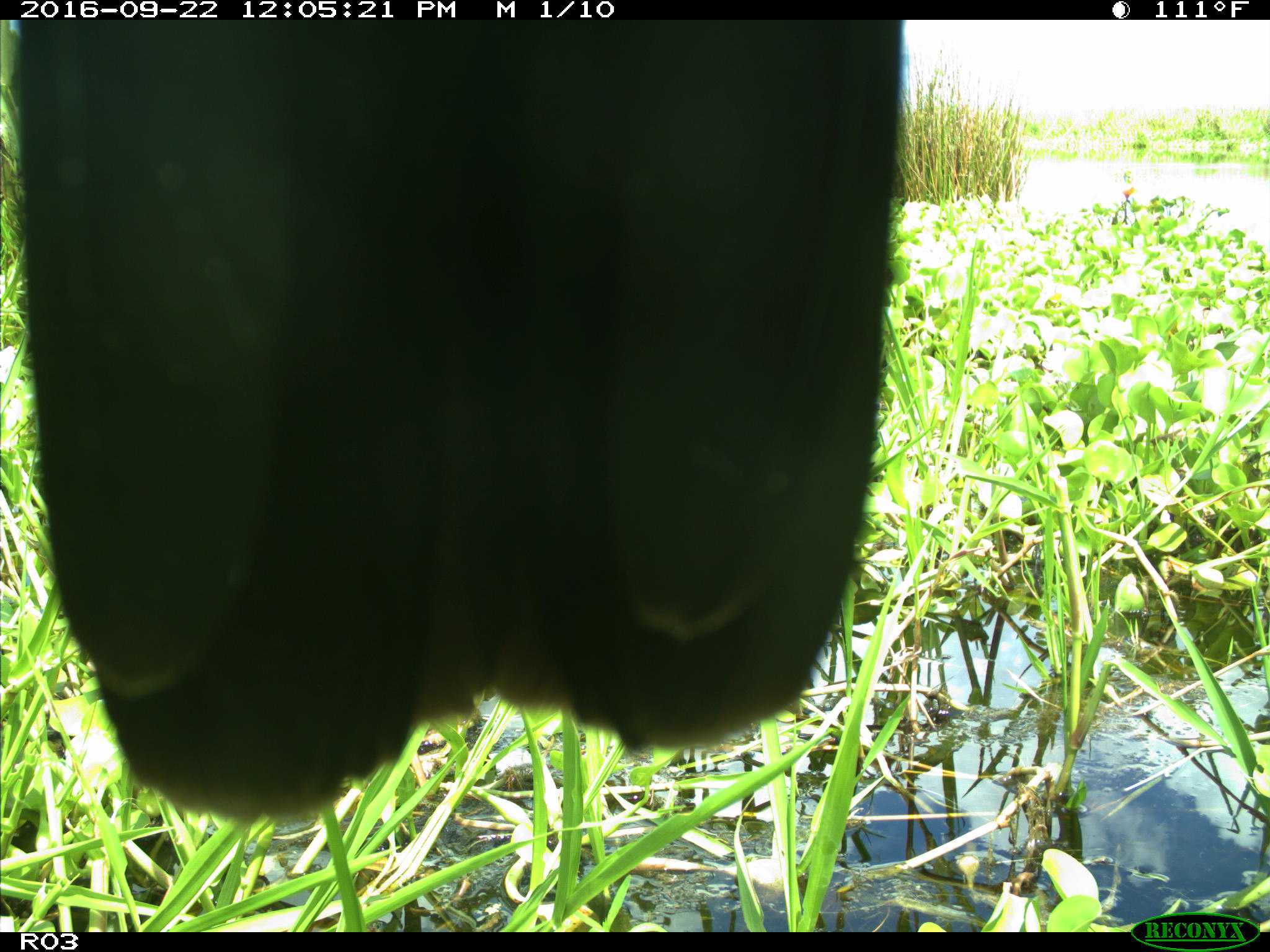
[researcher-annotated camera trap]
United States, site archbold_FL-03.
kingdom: Animalia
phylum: Chordata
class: Aves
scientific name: Aves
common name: birds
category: unidentified bird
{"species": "unidentified bird (birds) (Aves)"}